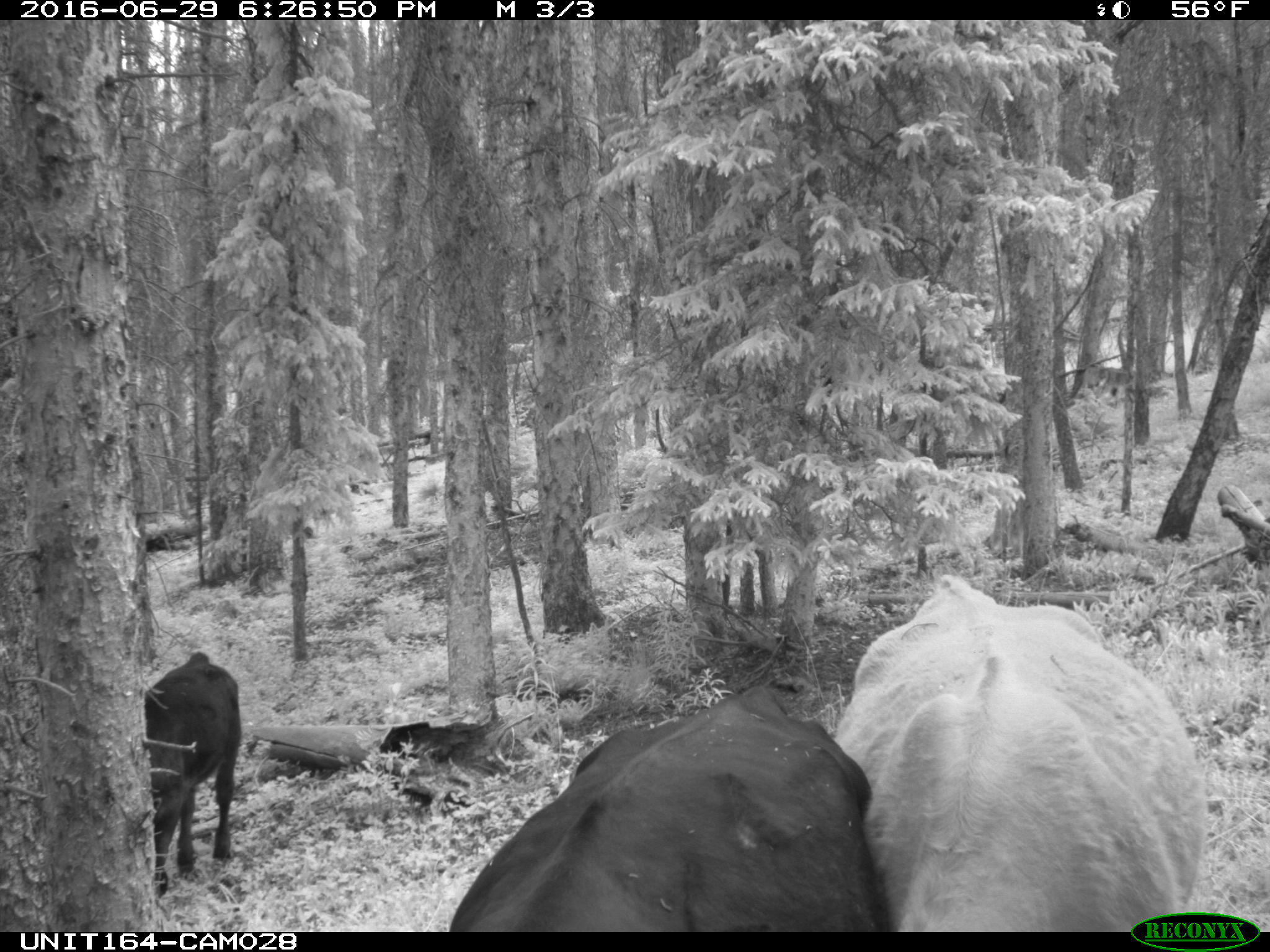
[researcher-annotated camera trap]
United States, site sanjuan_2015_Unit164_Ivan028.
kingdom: Animalia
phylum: Chordata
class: Mammalia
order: Artiodactyla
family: Bovidae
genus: Bos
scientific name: Bos taurus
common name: domestic cow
Bos taurus (domestic cow).